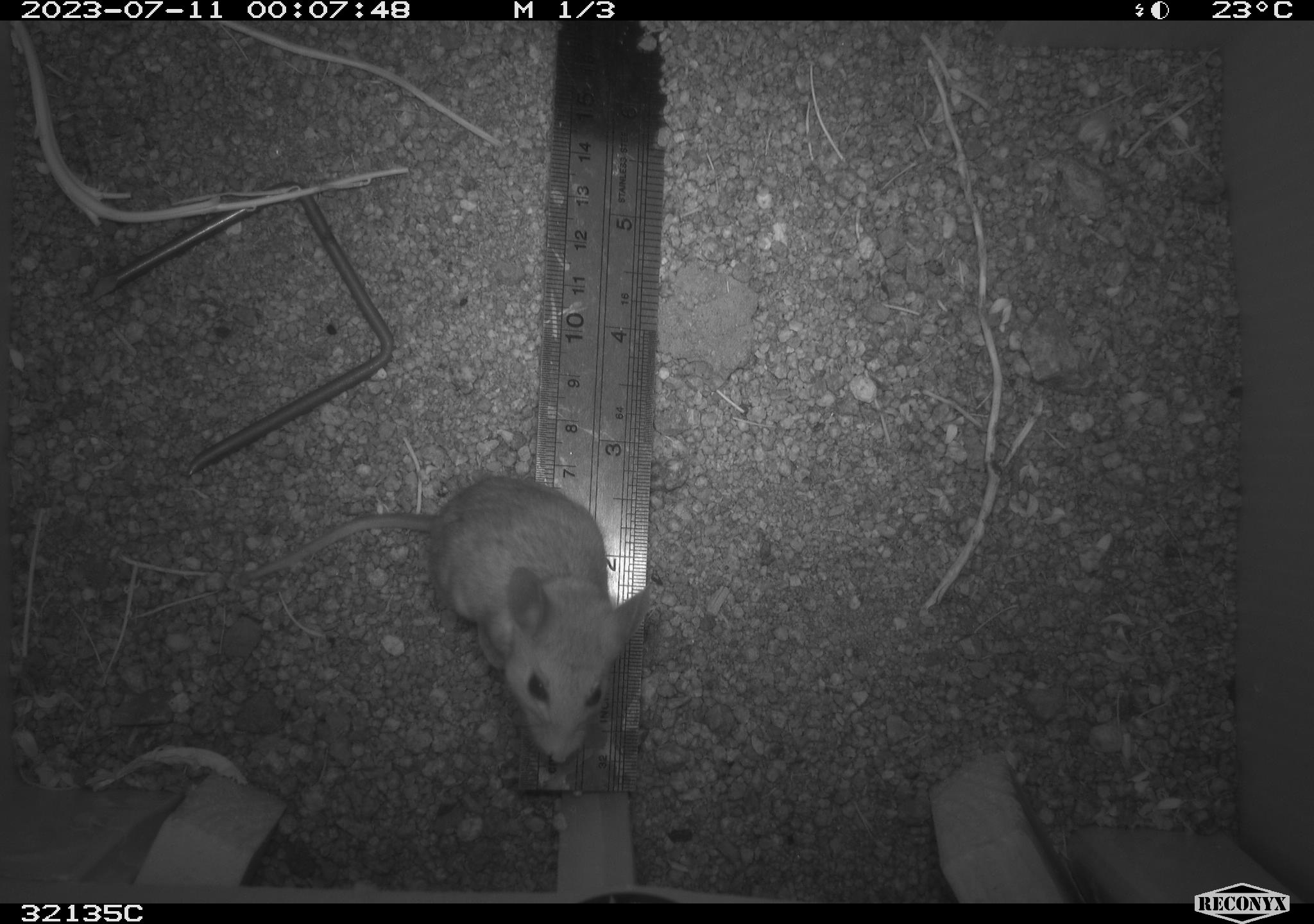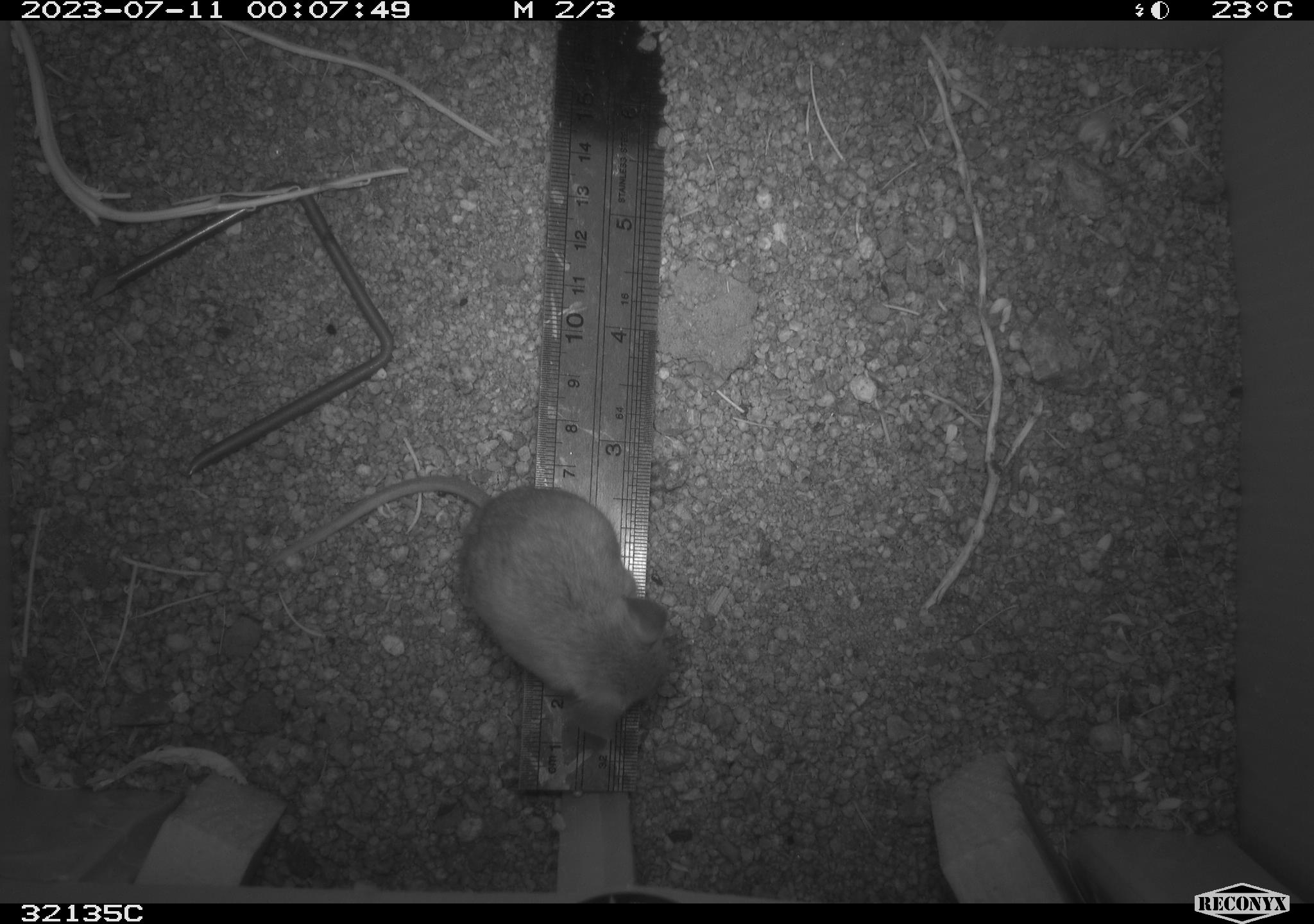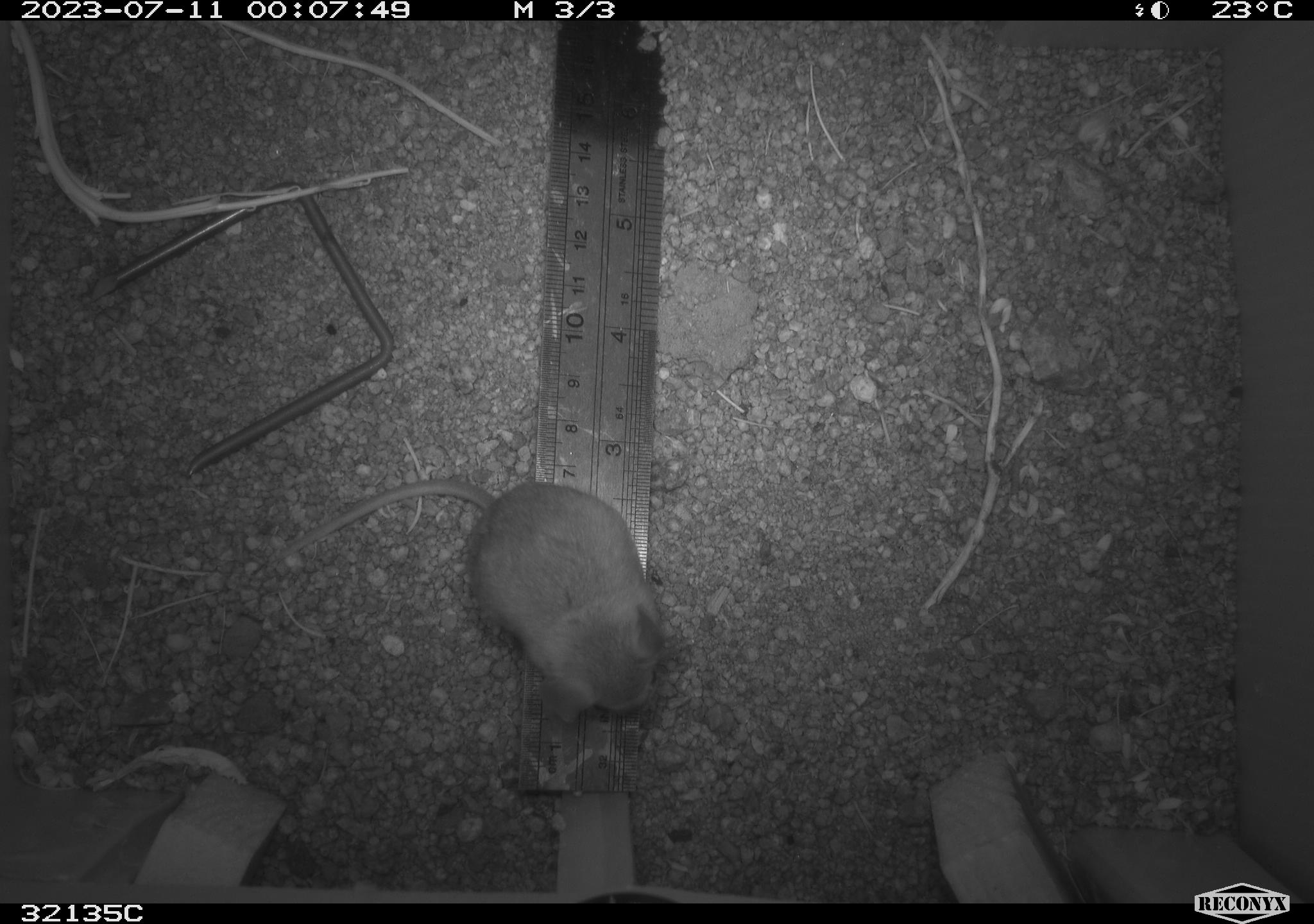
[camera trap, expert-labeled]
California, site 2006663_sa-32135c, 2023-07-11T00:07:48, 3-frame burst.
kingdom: Animalia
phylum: Chordata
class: Mammalia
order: Rodentia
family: Cricetidae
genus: Peromyscus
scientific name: Peromyscus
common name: deer mice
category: peromyscus species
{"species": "peromyscus species (deer mice) (Peromyscus)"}